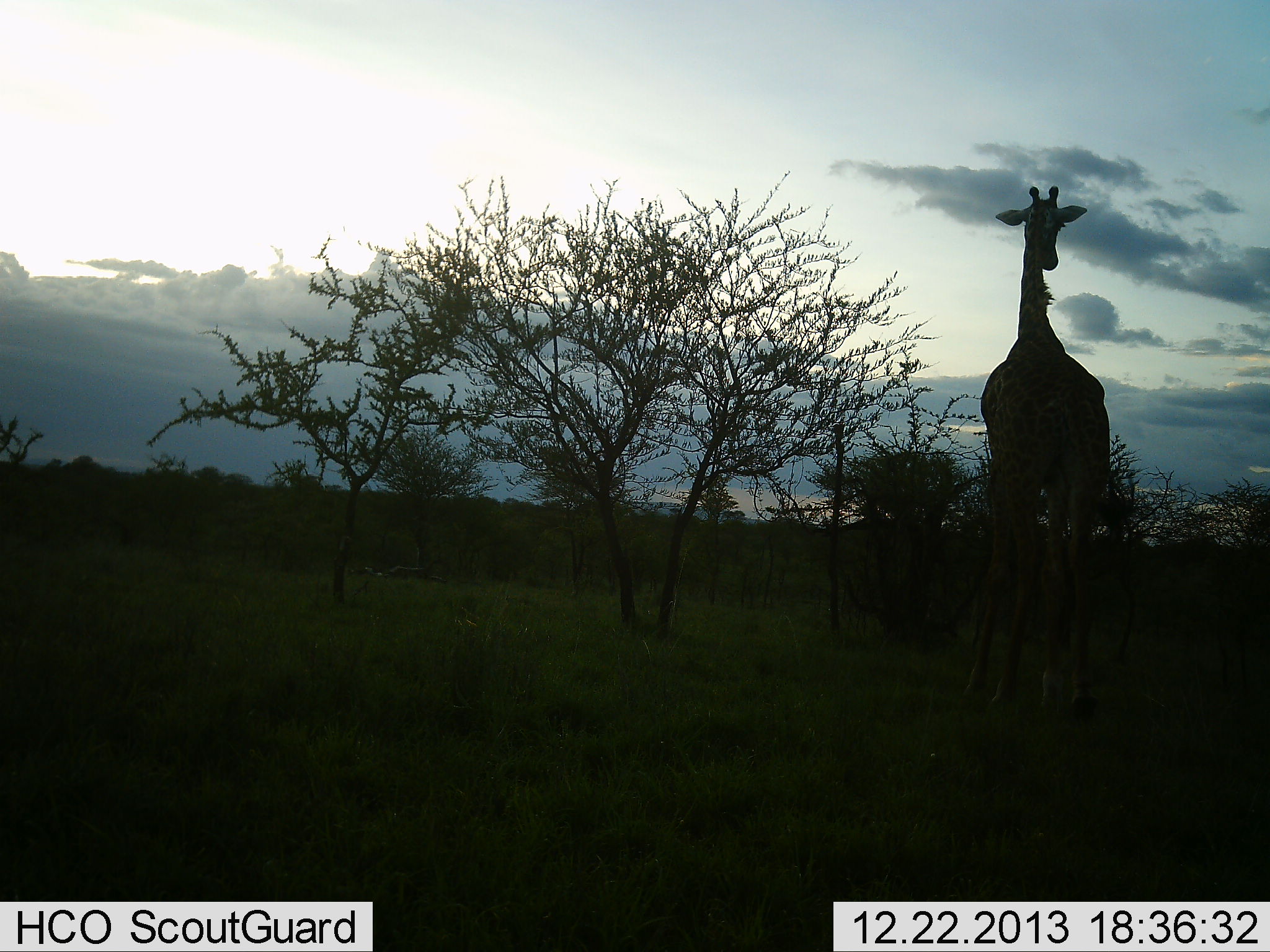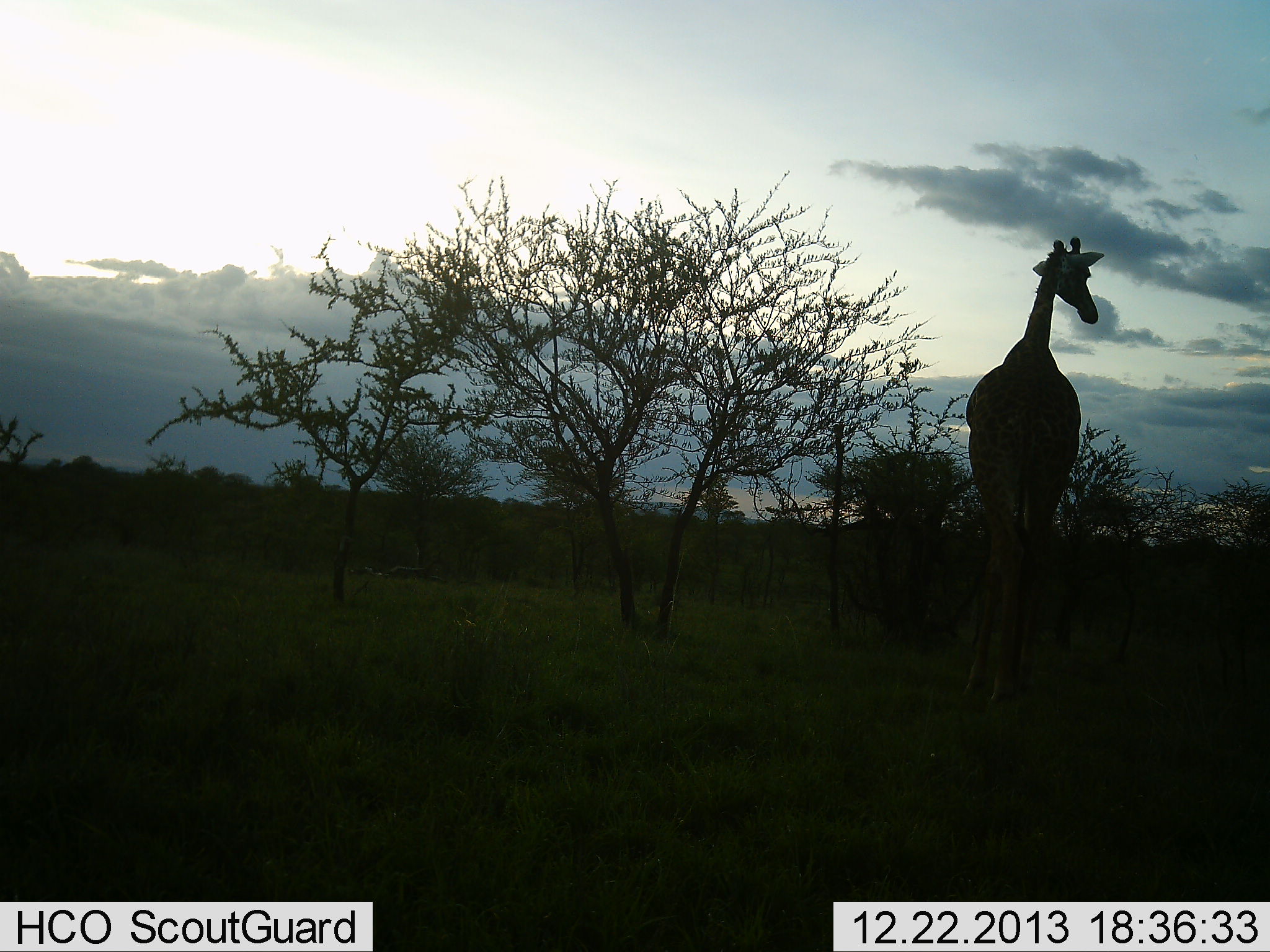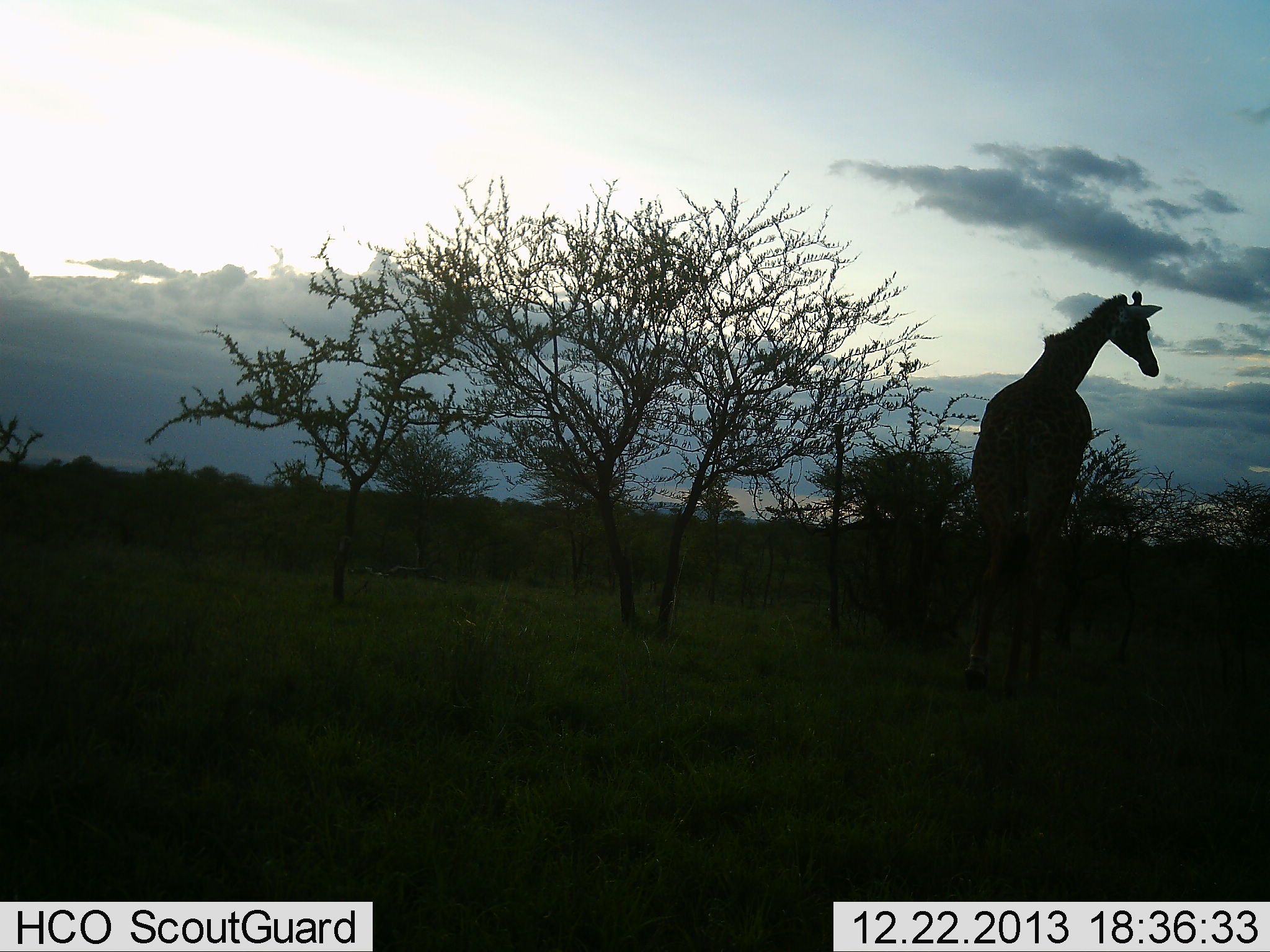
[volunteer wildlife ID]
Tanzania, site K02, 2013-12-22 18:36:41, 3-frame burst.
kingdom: Animalia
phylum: Chordata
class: Mammalia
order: Artiodactyla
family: Giraffidae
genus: Giraffa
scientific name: Giraffa camelopardalis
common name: giraffe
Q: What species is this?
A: Giraffe (Giraffa camelopardalis).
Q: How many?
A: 1.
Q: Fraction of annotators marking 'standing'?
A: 50%.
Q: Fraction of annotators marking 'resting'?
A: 0%.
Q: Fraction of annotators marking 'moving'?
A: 50%.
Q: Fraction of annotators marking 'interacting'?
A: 0%.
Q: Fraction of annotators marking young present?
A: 0%.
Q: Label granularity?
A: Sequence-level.